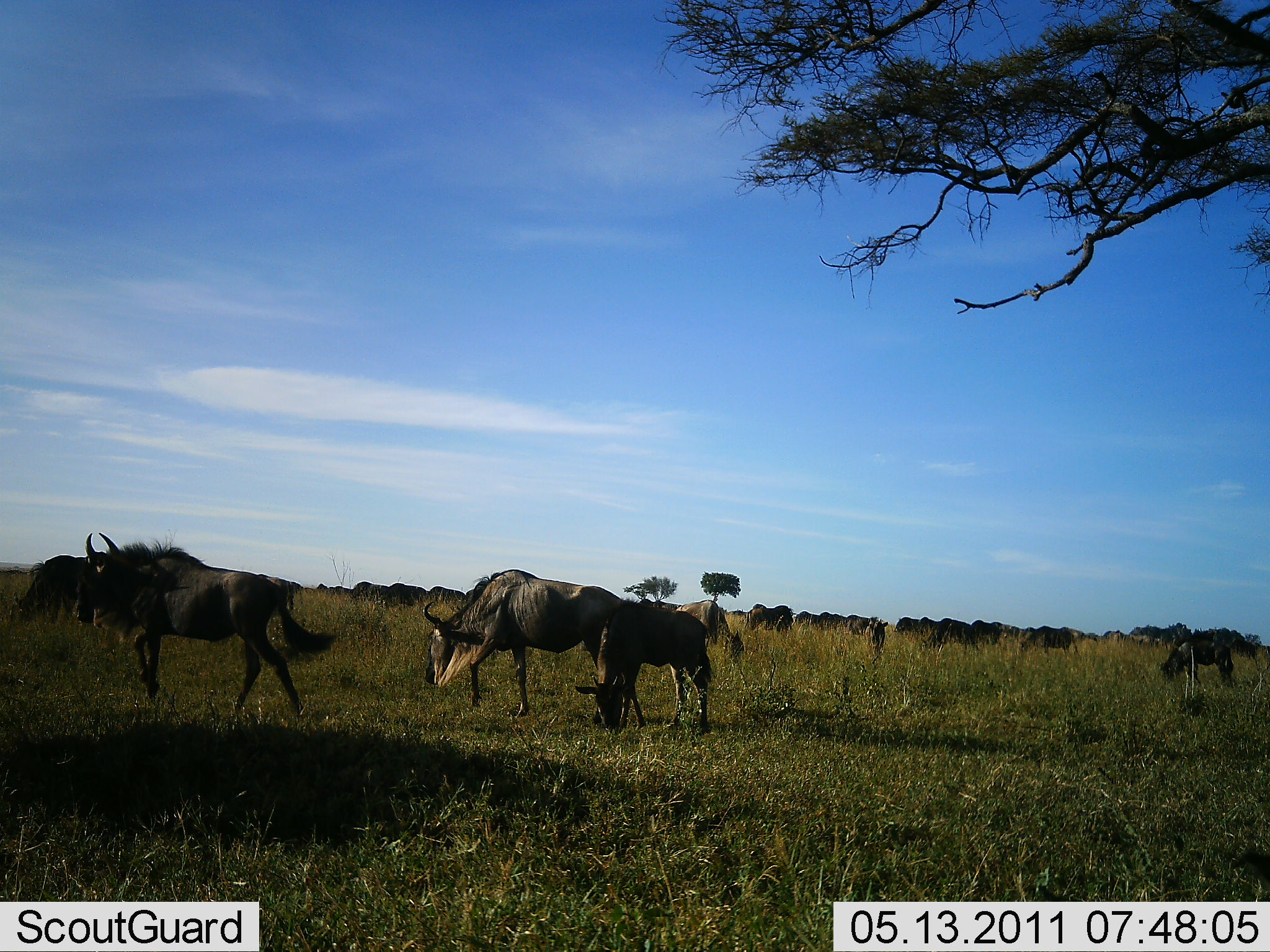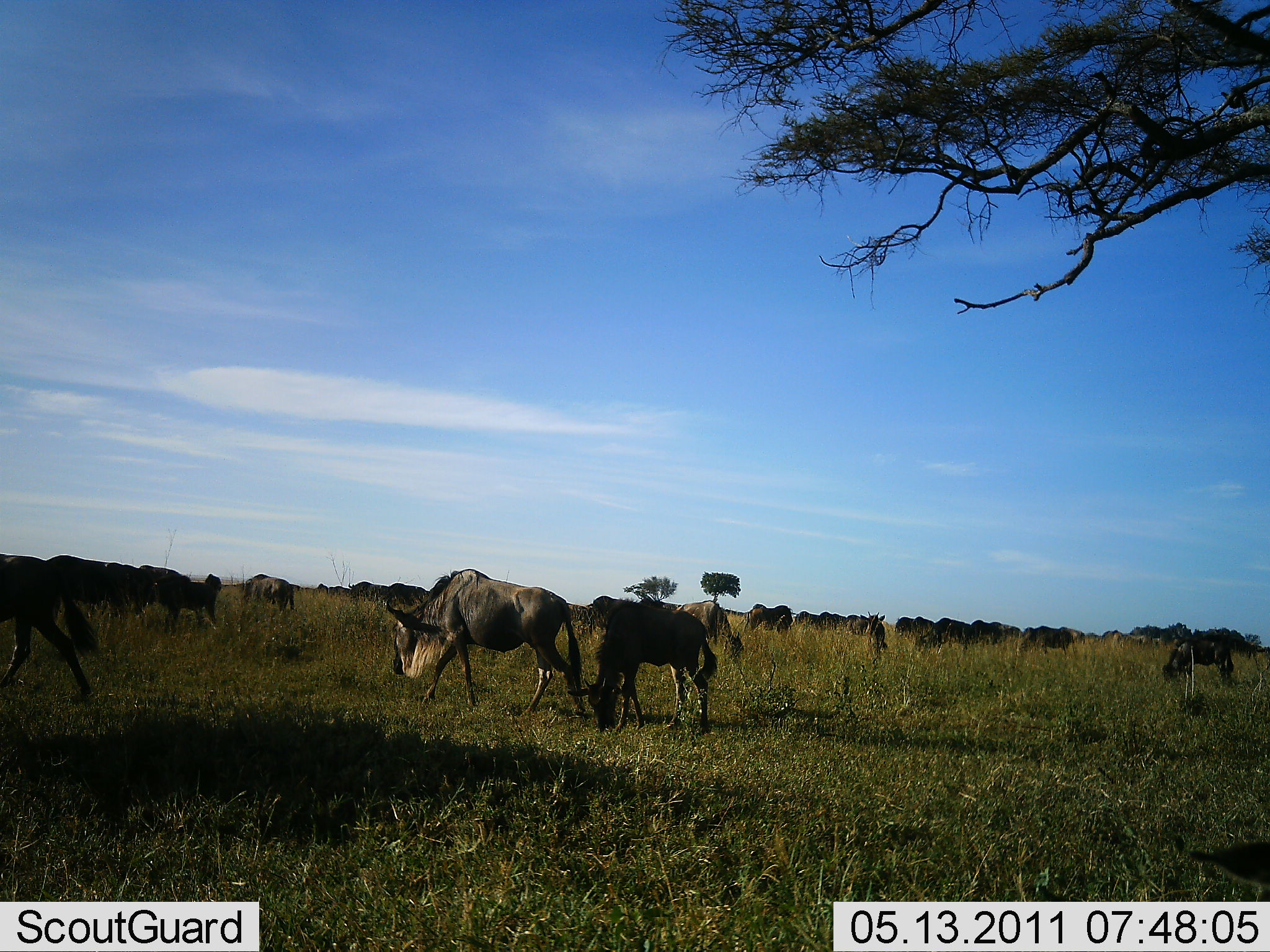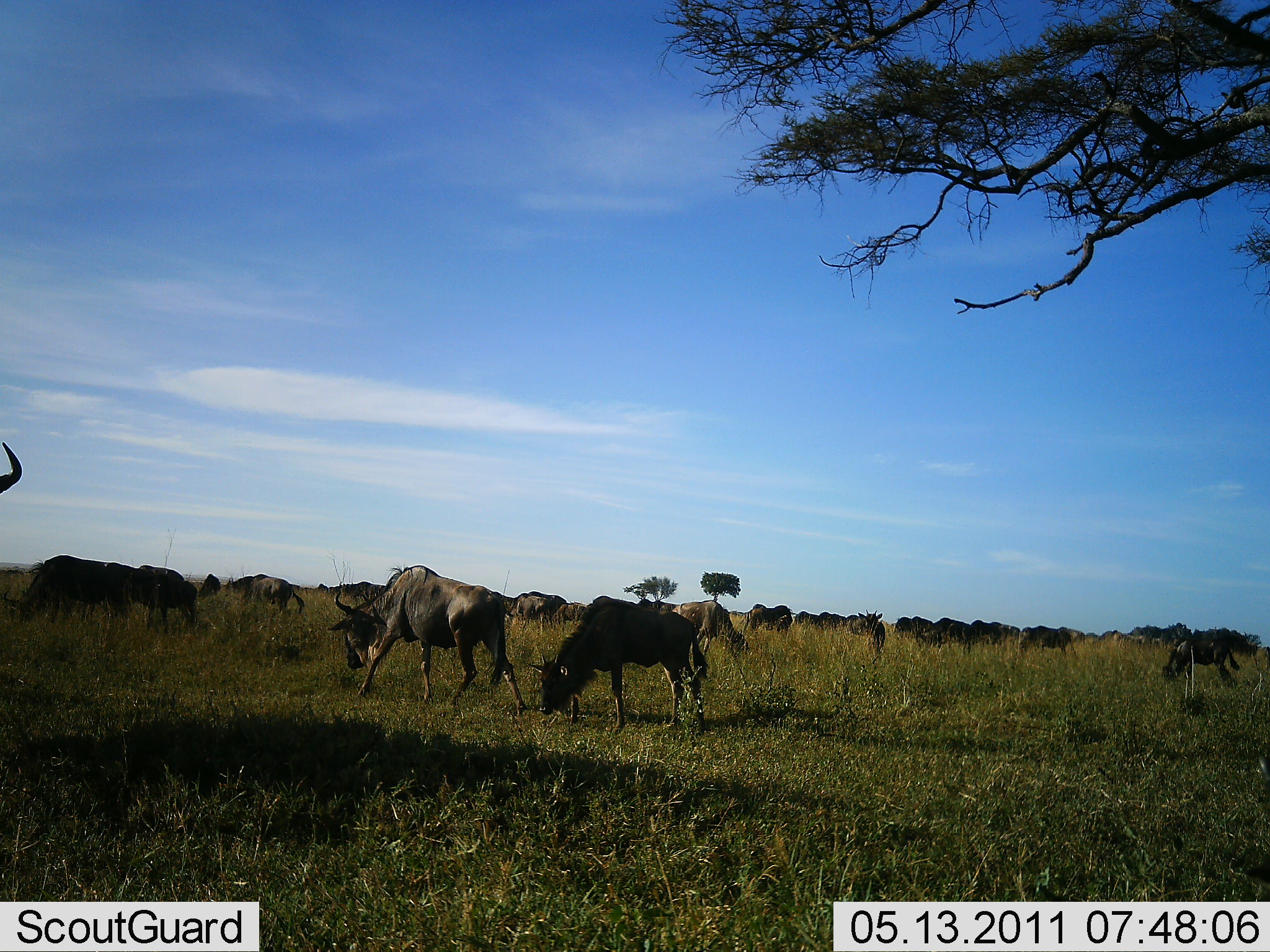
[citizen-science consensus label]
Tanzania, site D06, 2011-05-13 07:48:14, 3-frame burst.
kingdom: Animalia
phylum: Chordata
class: Mammalia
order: Artiodactyla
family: Bovidae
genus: Connochaetes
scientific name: Connochaetes taurinus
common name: blue wildebeest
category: wildebeest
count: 11-50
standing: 67%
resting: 0%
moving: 67%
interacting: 0%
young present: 0%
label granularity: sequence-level